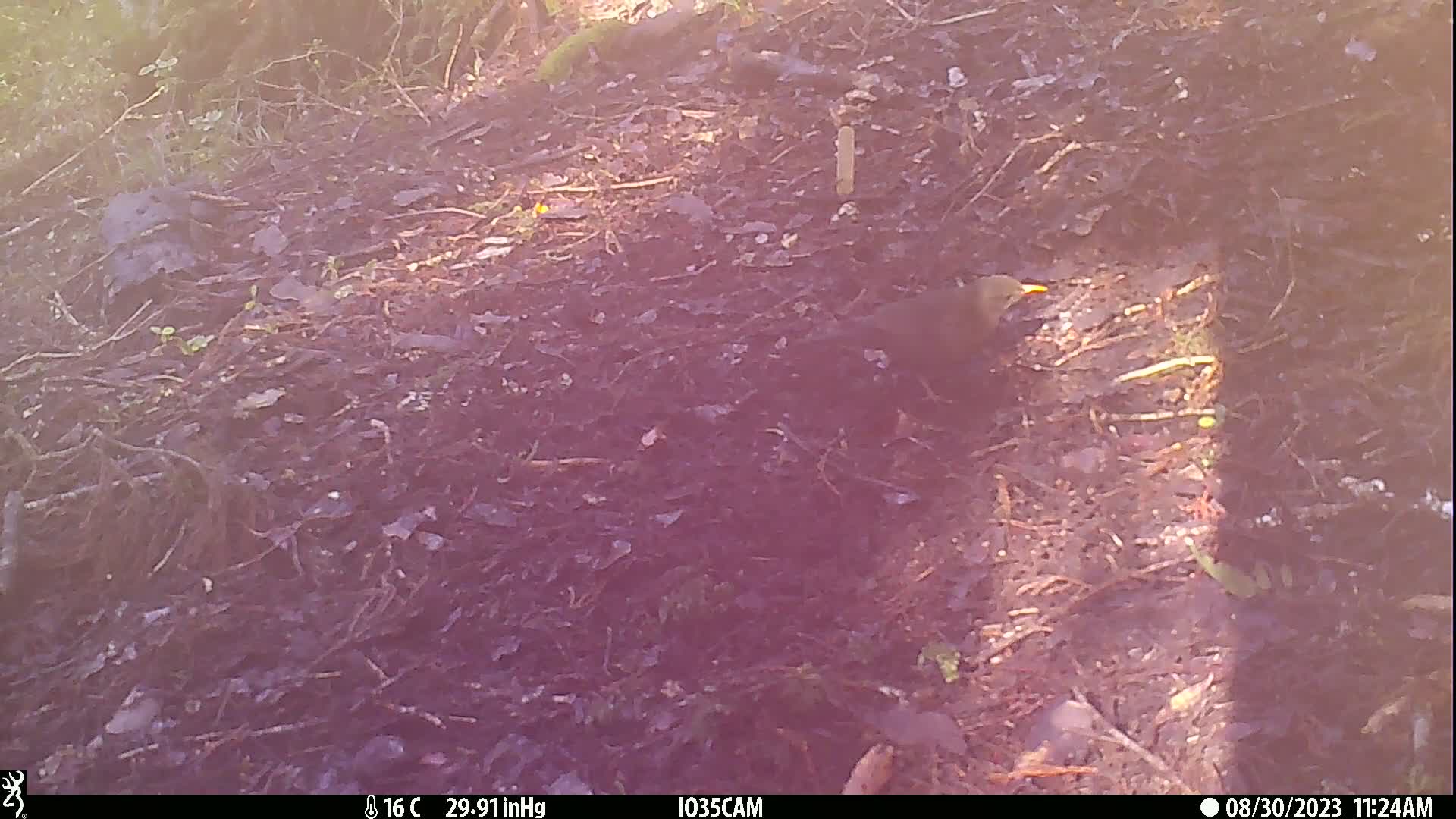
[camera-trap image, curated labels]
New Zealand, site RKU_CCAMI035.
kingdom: Animalia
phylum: Chordata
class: Aves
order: Passeriformes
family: Turdidae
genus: Turdus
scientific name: Turdus merula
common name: eurasian blackbird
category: blackbird